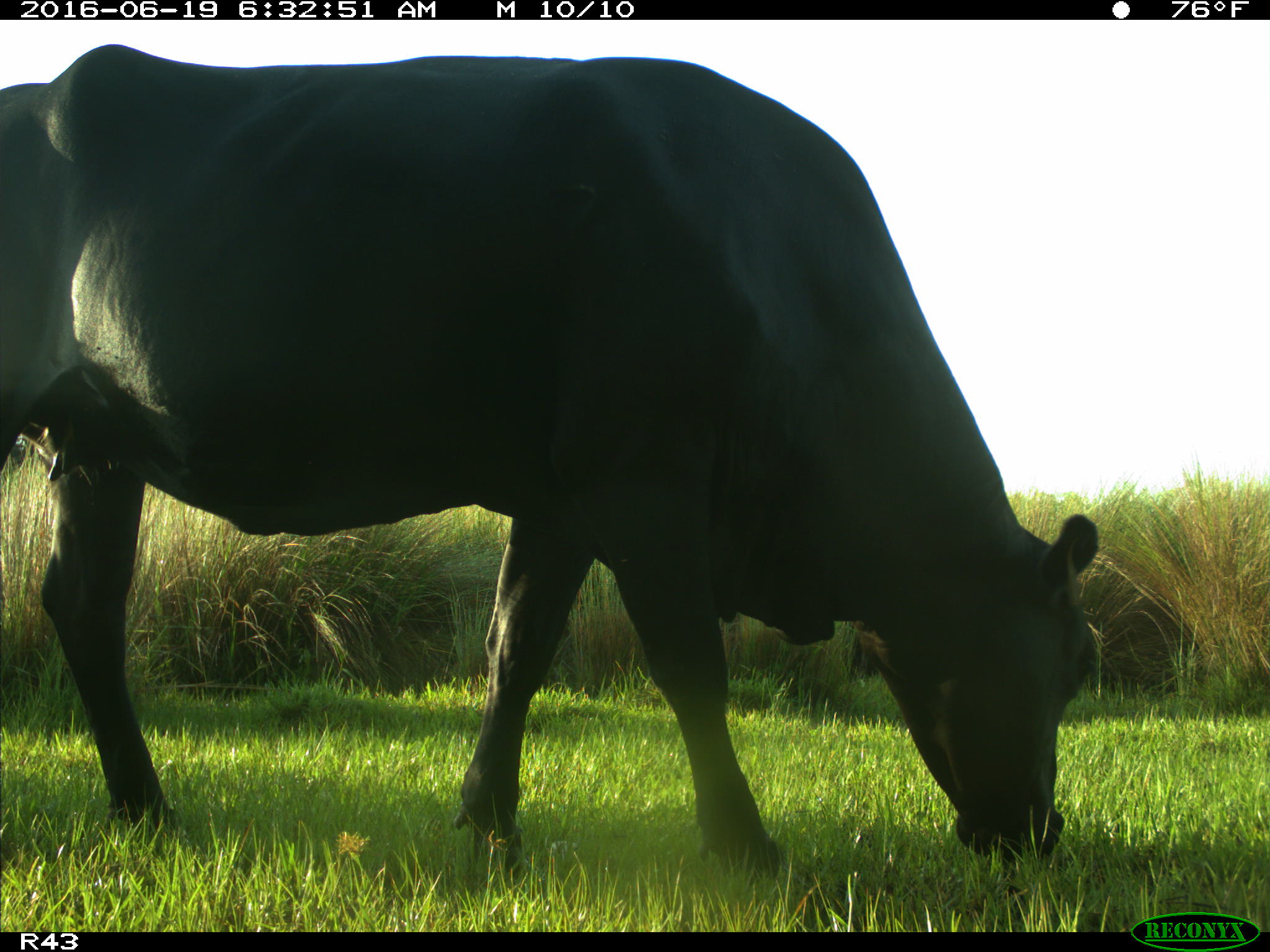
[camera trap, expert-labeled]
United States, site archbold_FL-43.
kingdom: Animalia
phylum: Chordata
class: Mammalia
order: Artiodactyla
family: Bovidae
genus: Bos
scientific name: Bos taurus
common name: domestic cow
Bos taurus (domestic cow).